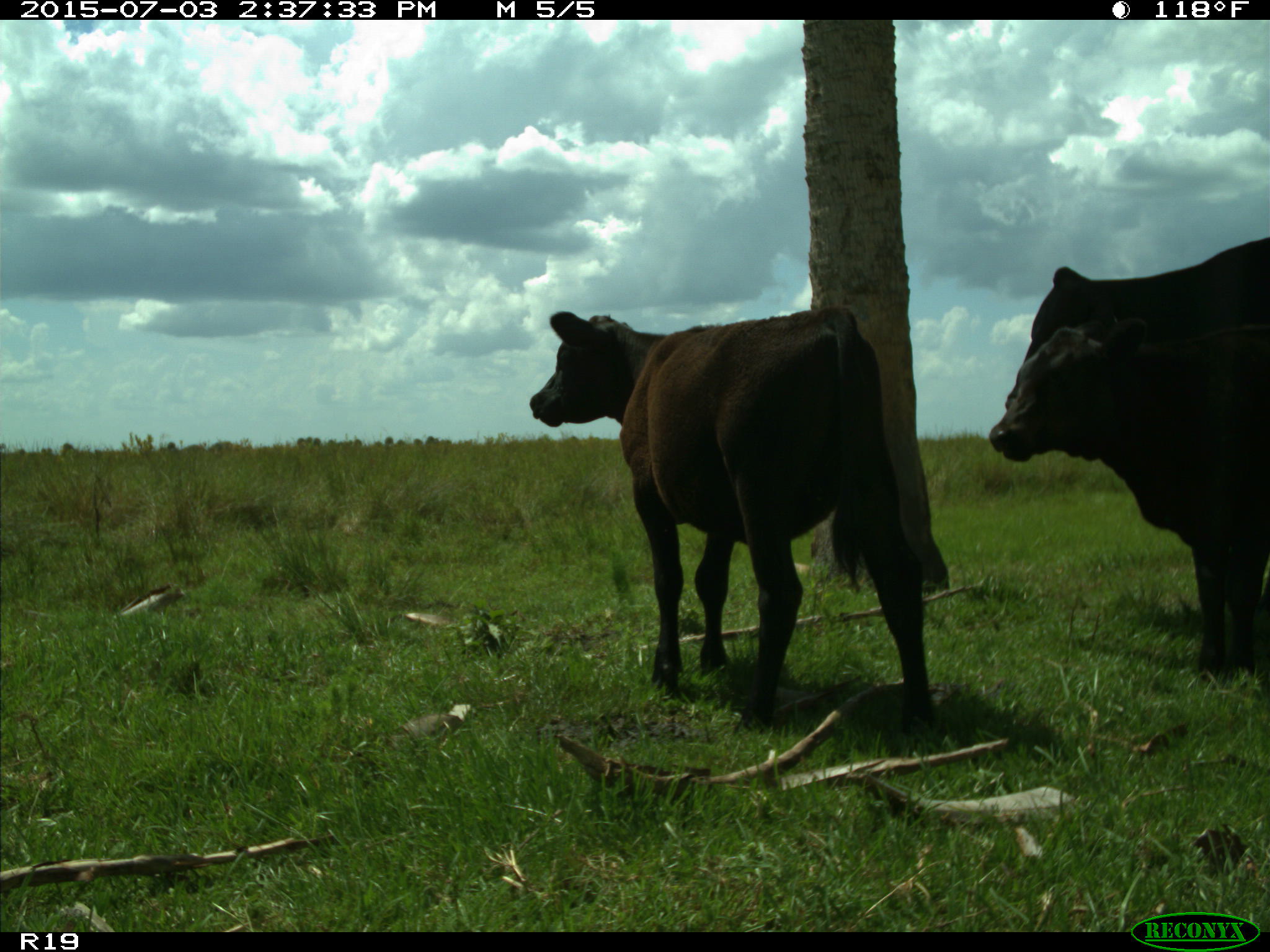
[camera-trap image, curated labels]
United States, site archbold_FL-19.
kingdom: Animalia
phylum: Chordata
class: Mammalia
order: Artiodactyla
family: Bovidae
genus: Bos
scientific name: Bos taurus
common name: domestic cow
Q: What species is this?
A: Bos taurus (domestic cow).